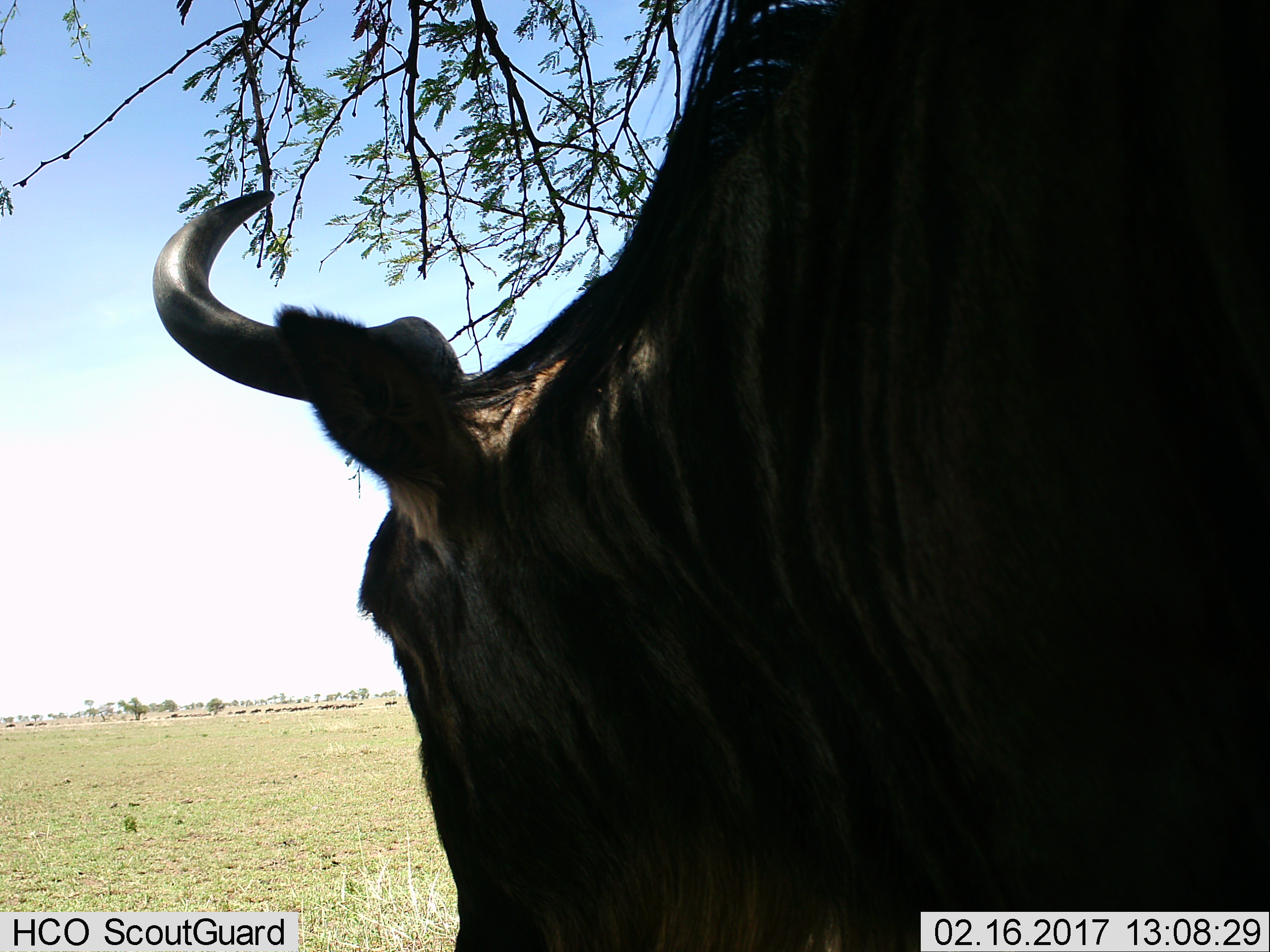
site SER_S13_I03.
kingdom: Animalia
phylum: Chordata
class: Mammalia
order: Artiodactyla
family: Bovidae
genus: Connochaetes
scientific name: Connochaetes taurinus taurinus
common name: blue wildebeest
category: wildebeestblue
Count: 11-50.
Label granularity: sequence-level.